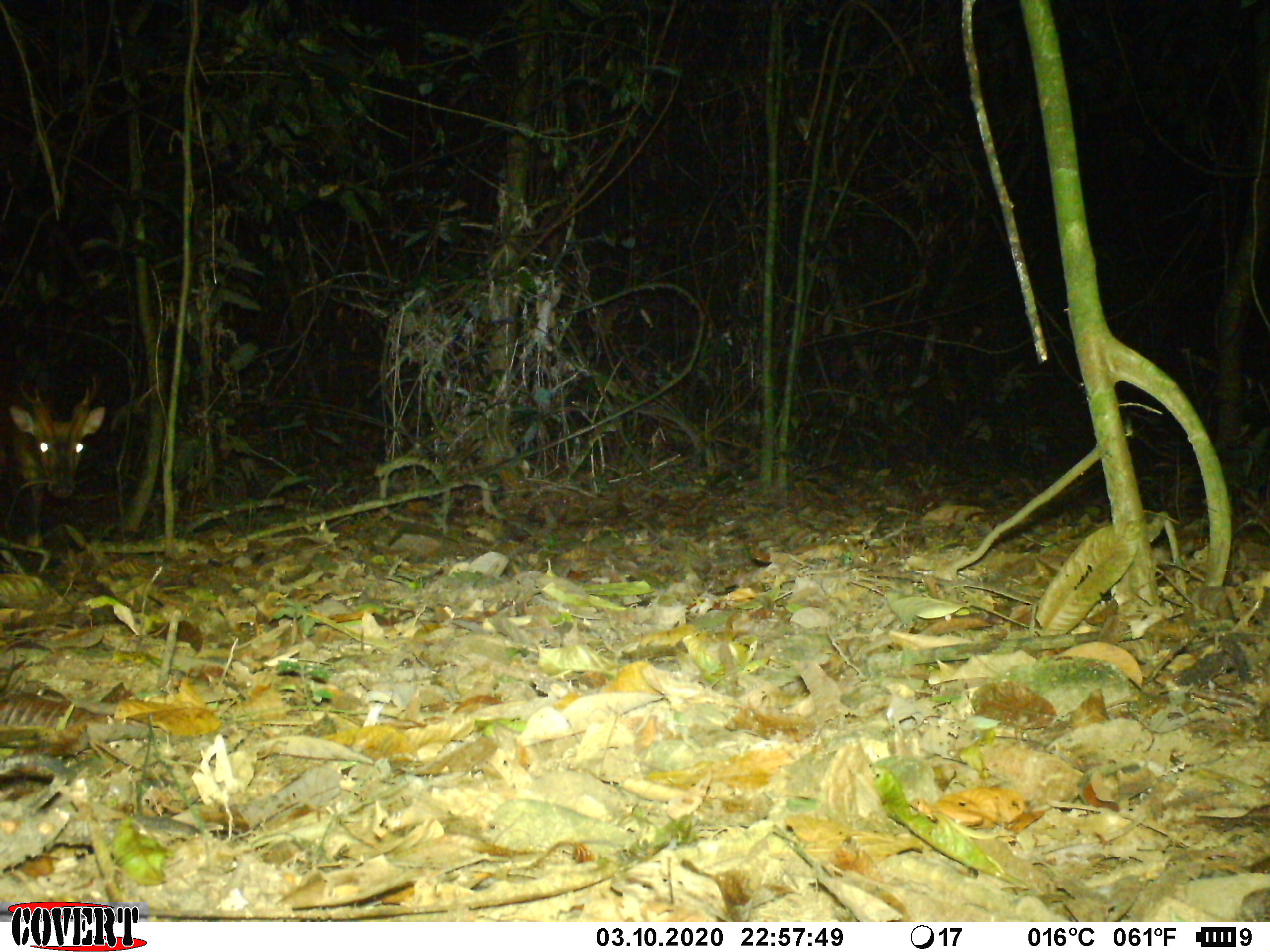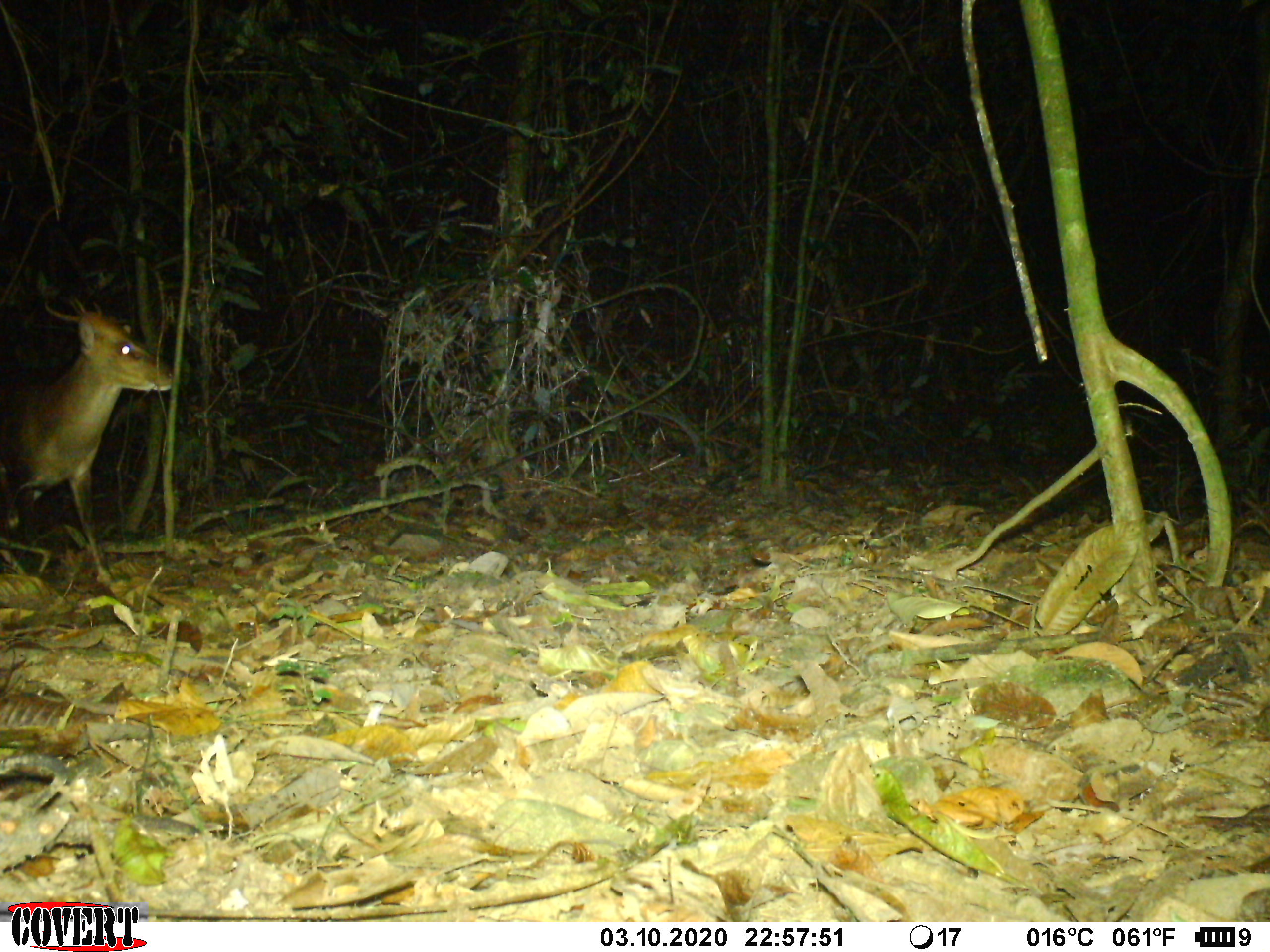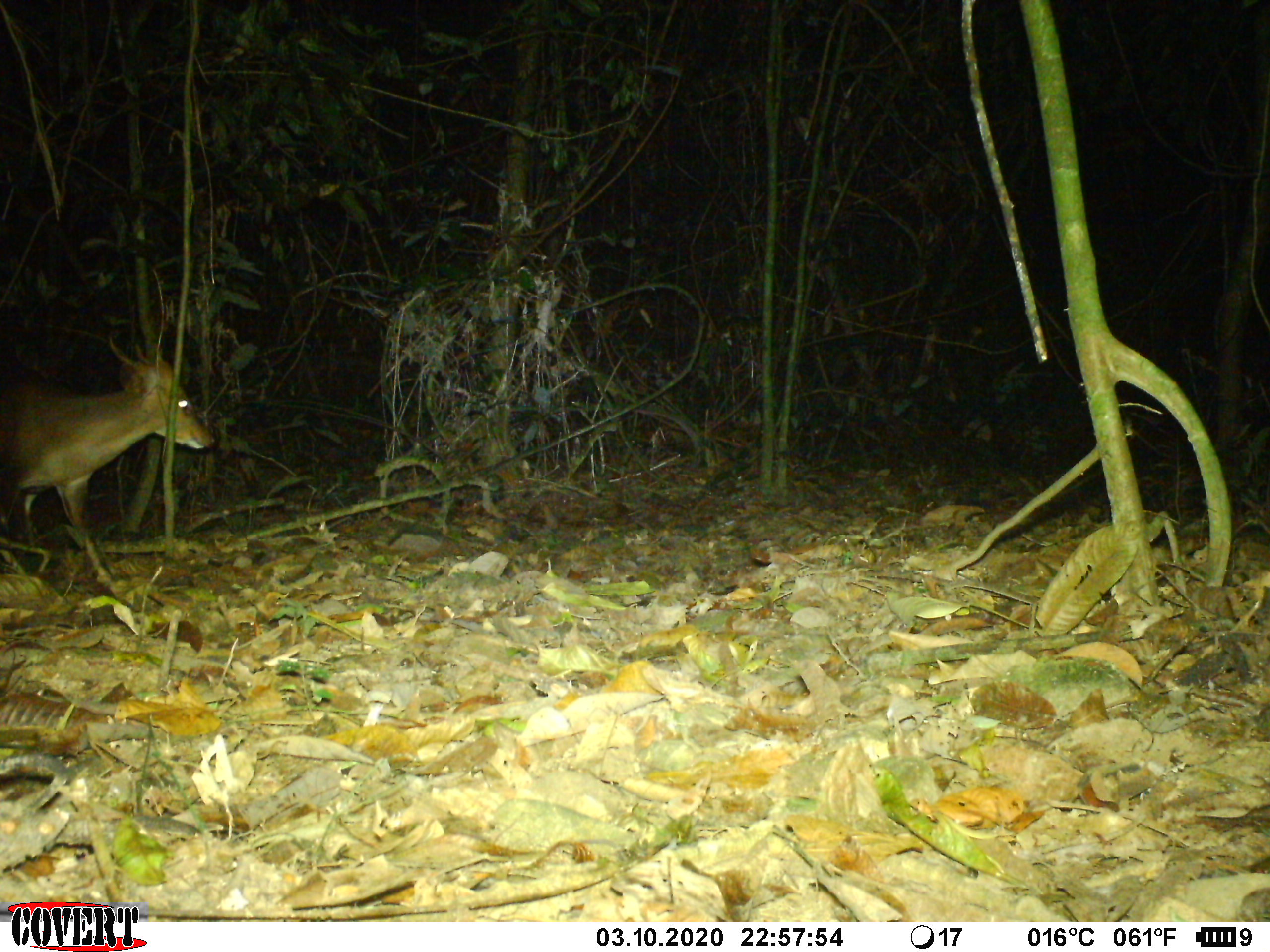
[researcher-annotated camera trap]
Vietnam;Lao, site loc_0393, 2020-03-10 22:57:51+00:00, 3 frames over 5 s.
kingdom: Animalia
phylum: Chordata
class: Mammalia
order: Artiodactyla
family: Cervidae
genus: Muntiacus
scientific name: Muntiacus vuquangensis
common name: large-antlered muntjac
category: large antlered muntjac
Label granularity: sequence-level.